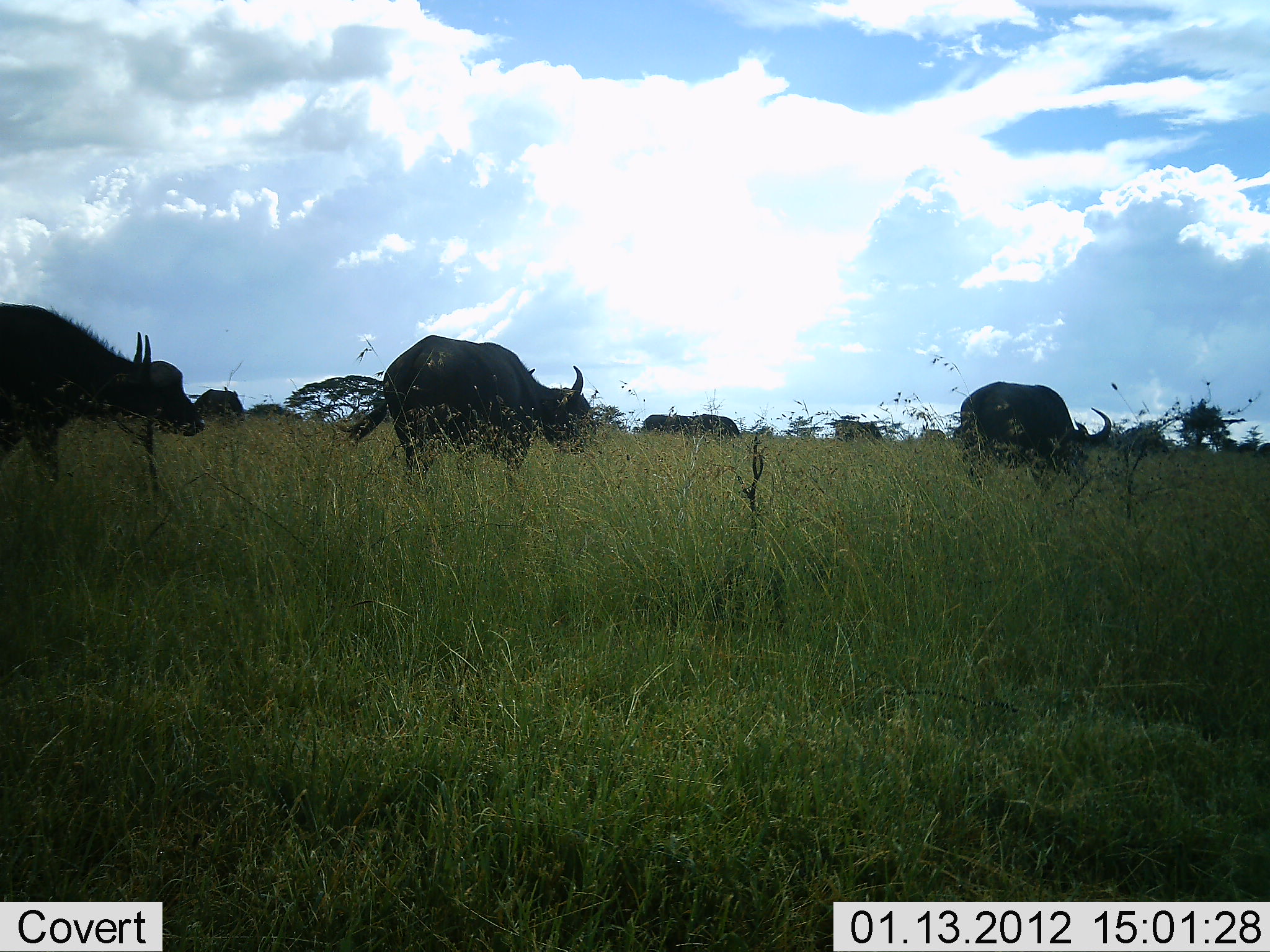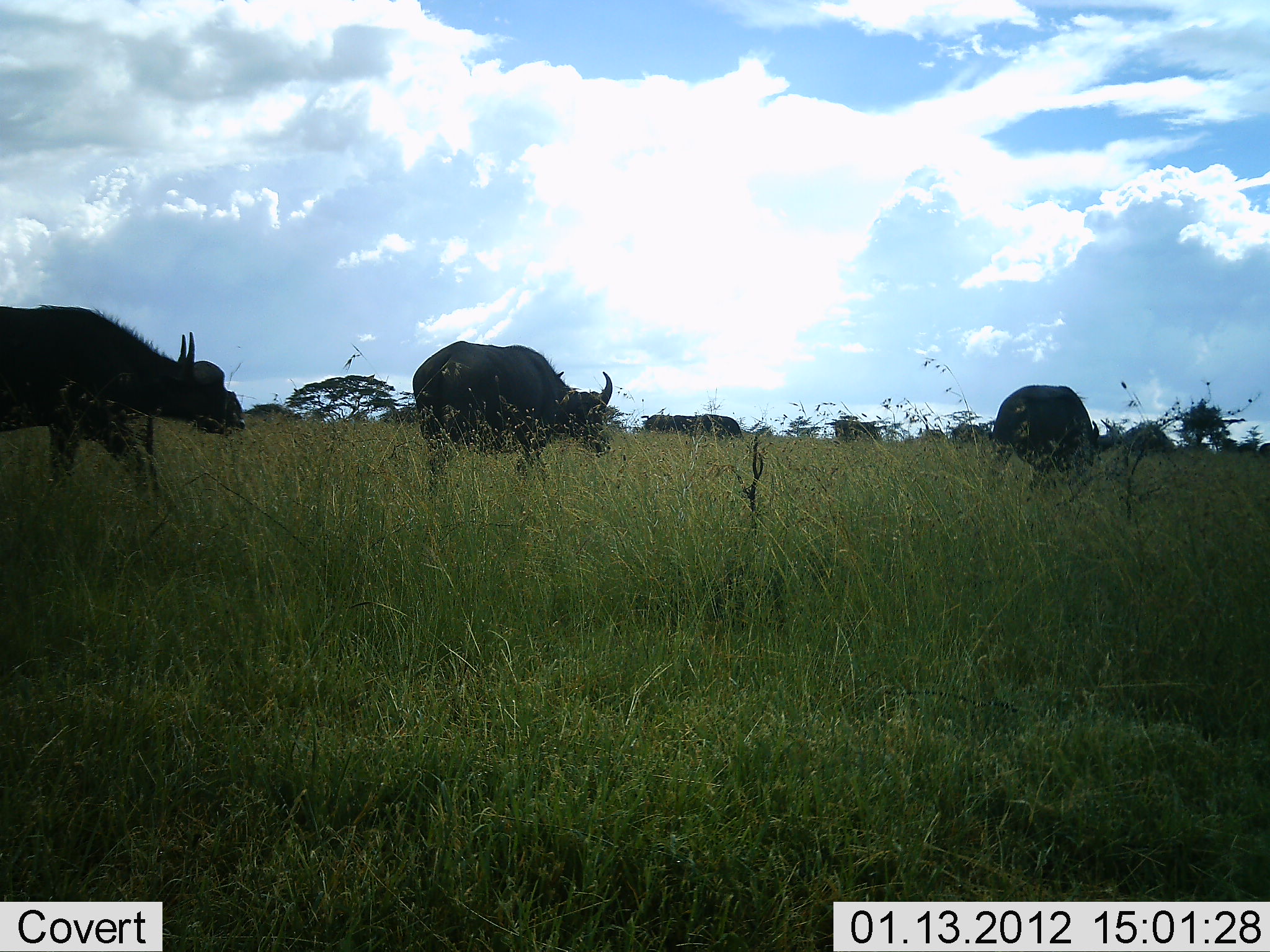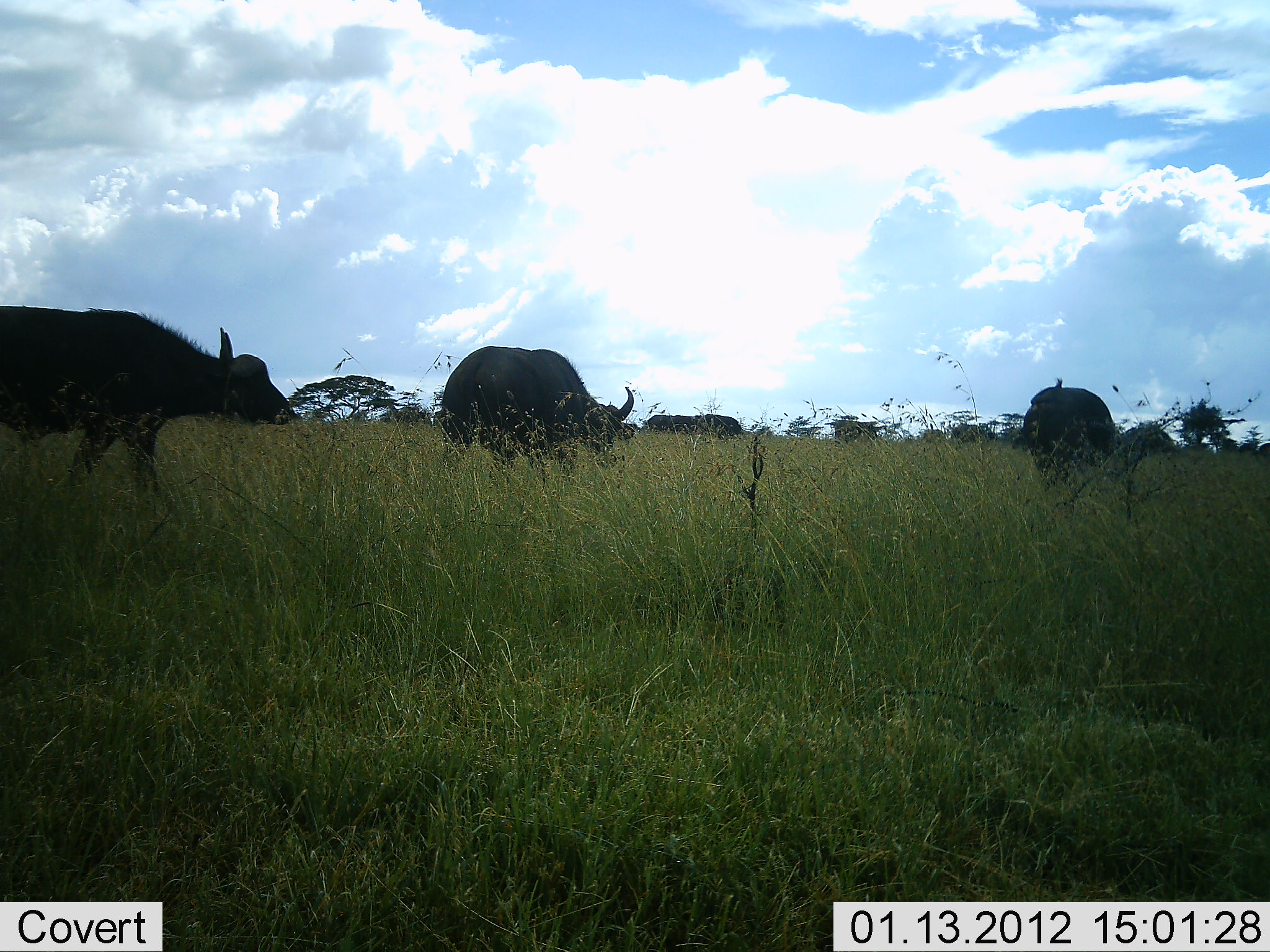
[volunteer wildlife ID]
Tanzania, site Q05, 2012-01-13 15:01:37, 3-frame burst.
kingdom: Animalia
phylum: Chordata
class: Mammalia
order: Artiodactyla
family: Bovidae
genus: Syncerus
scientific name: Syncerus caffer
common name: cape buffalo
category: buffalo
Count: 5.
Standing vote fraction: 19%.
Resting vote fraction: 0%.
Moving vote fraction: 81%.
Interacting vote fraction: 0%.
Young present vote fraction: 0%.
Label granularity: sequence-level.